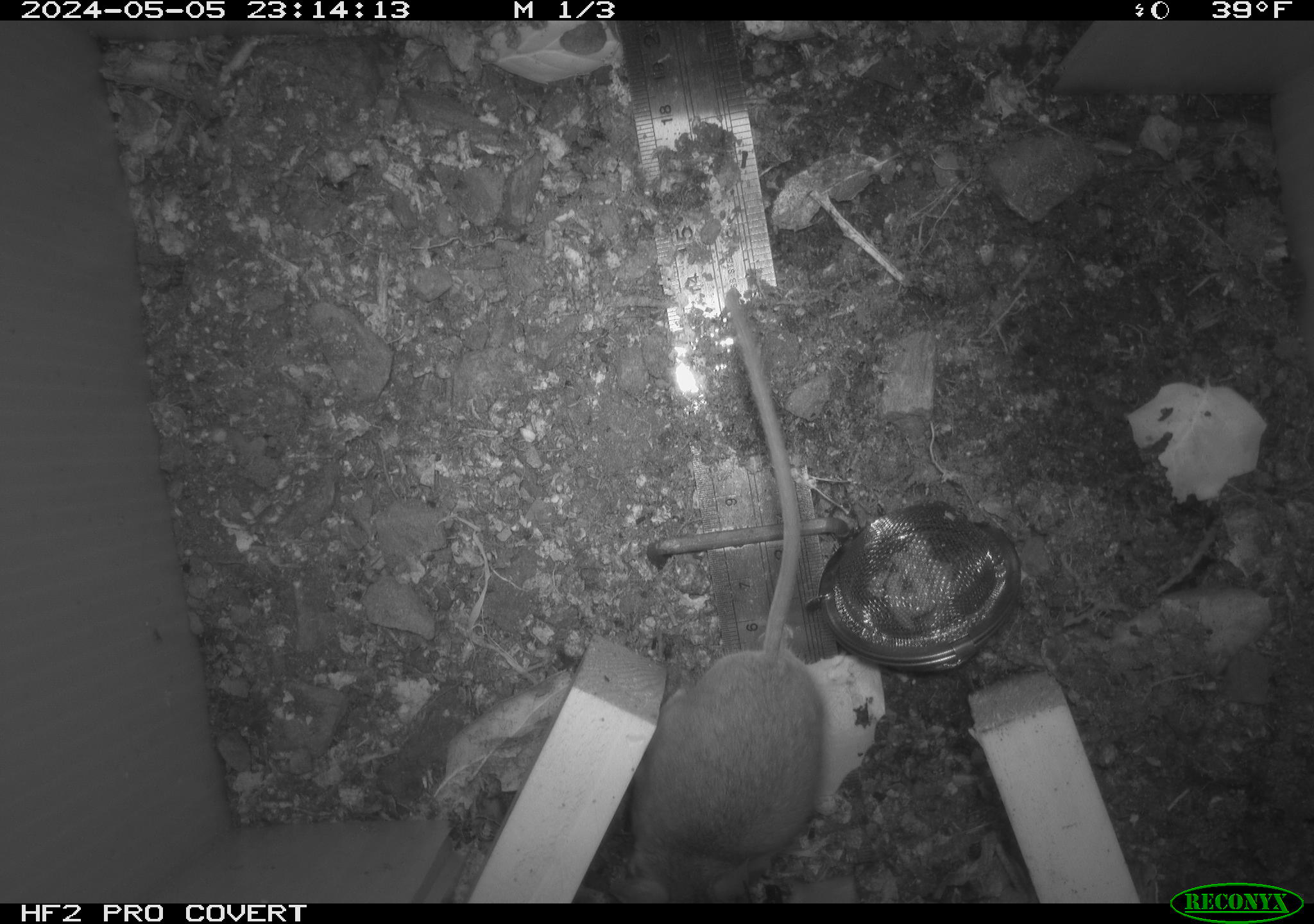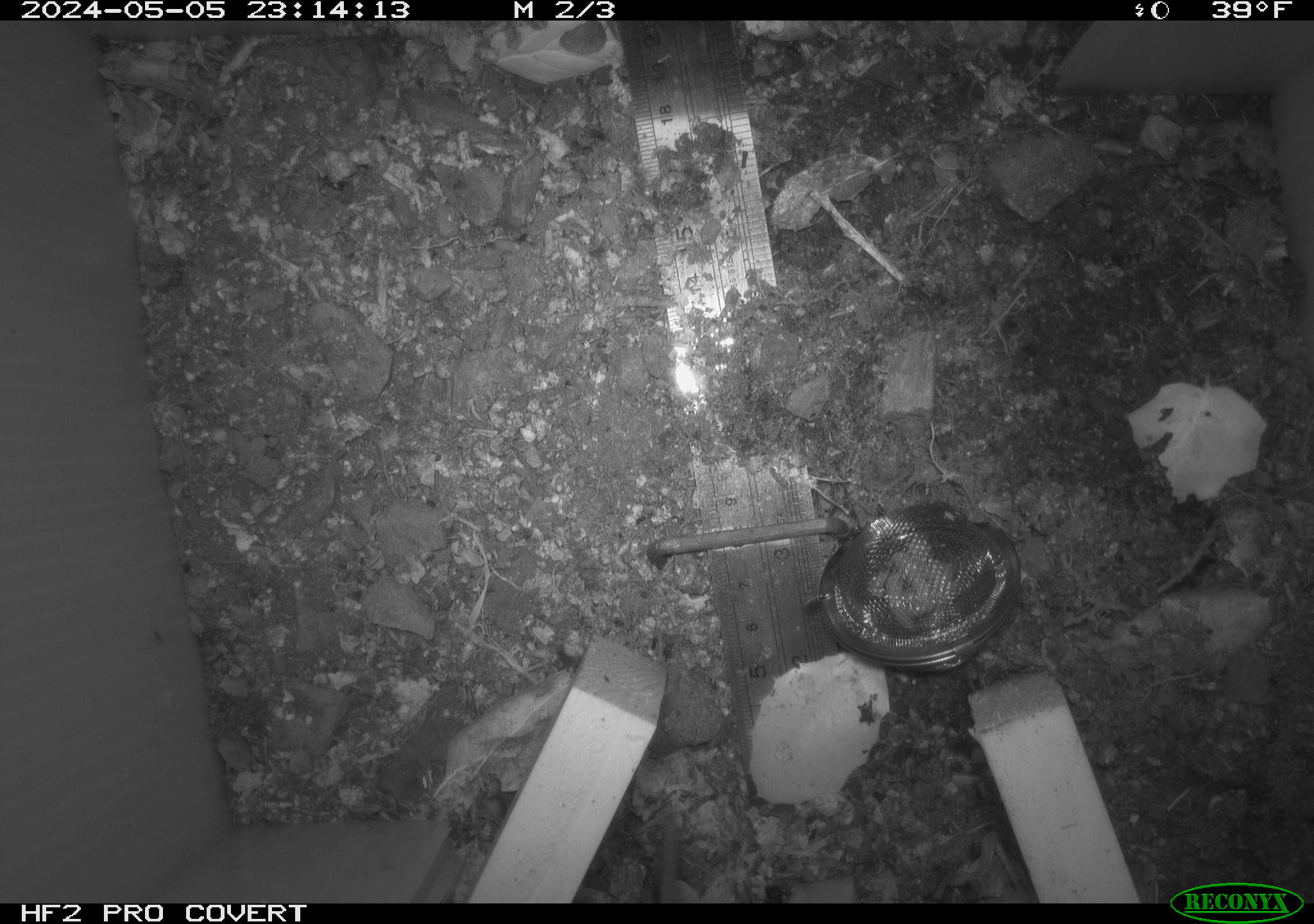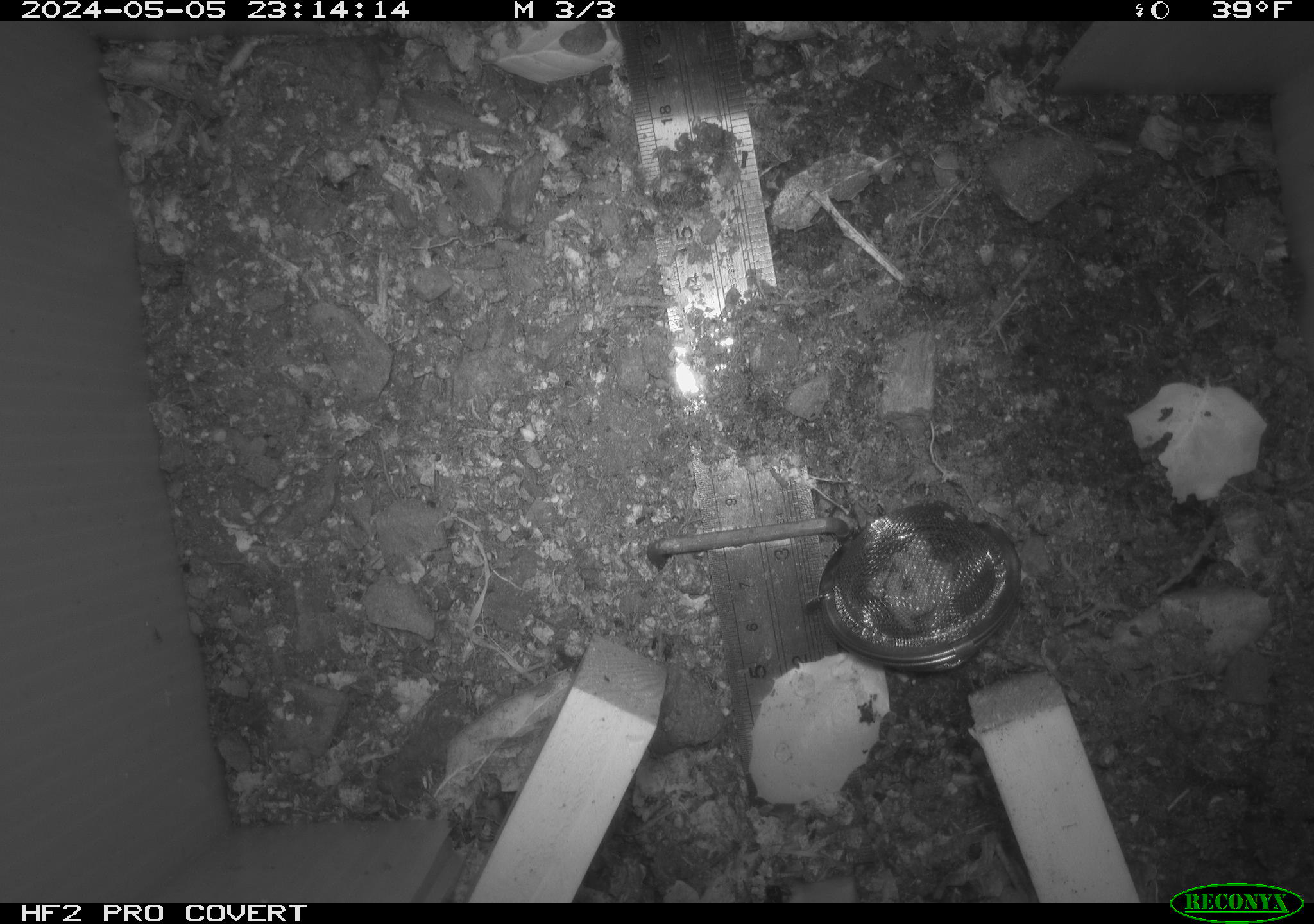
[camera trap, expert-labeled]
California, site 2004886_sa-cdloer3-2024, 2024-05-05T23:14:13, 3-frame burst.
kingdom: Animalia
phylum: Chordata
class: Mammalia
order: Rodentia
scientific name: Rodentia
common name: mouse species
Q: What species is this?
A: Mouse species (Rodentia).